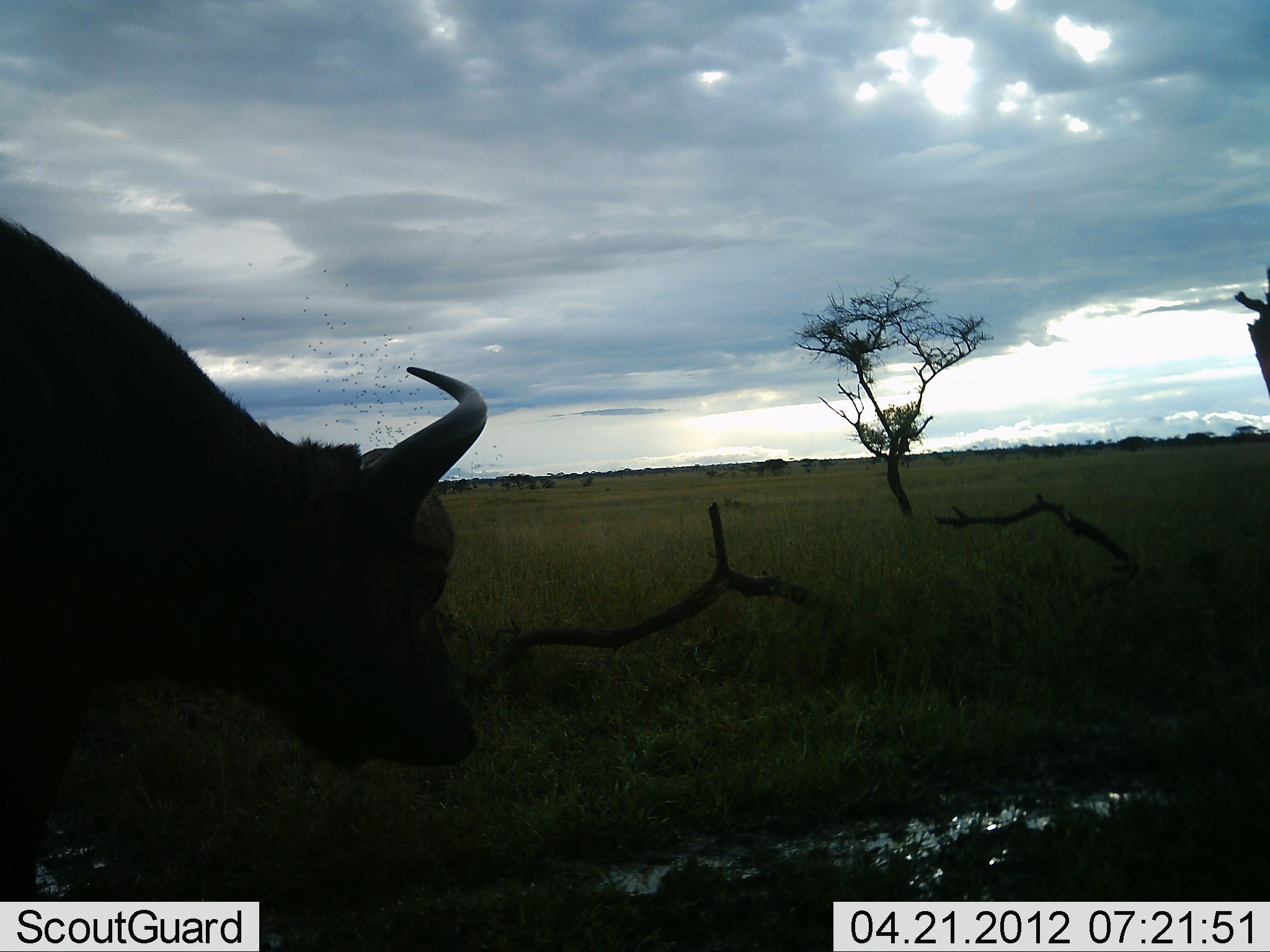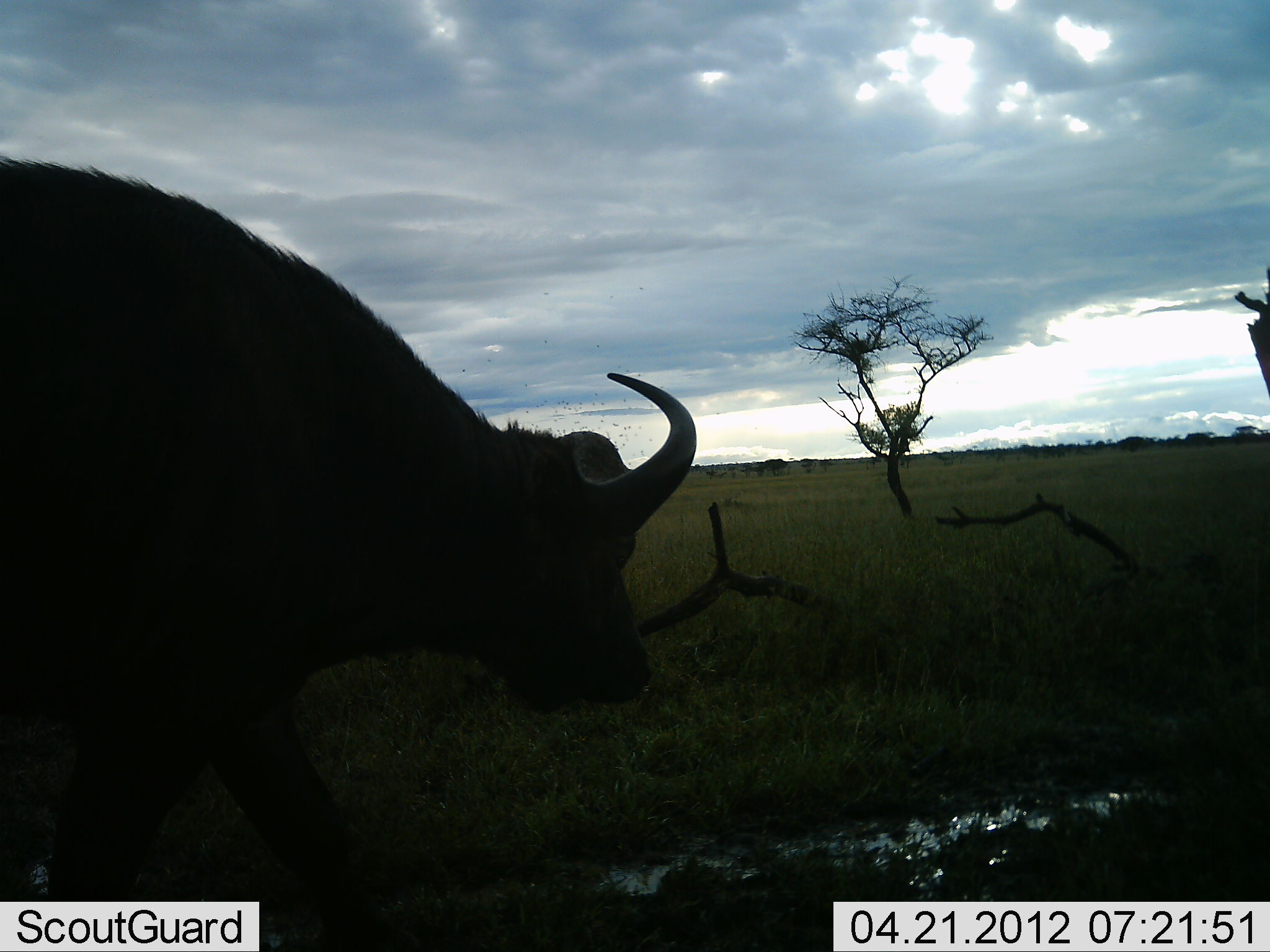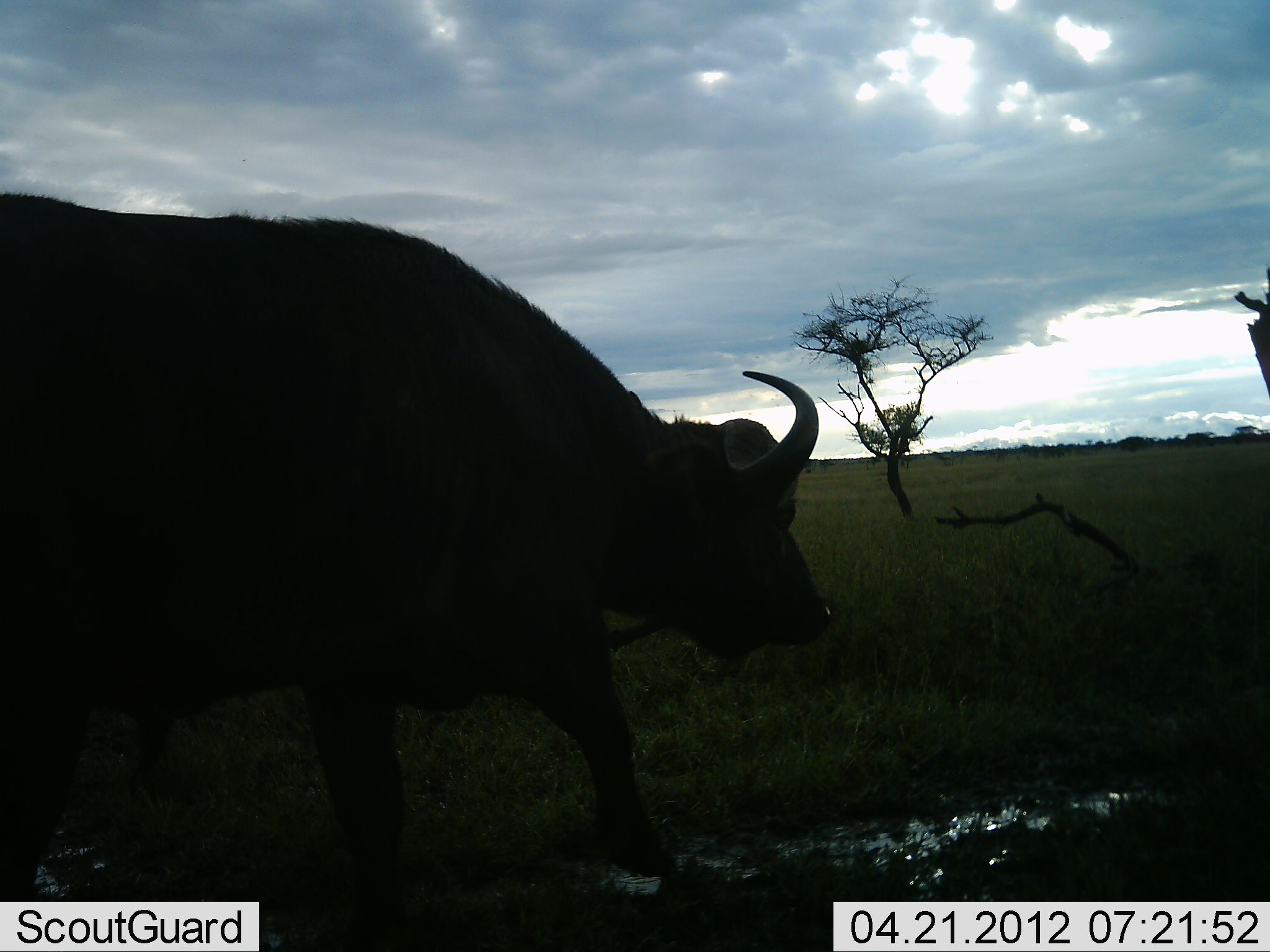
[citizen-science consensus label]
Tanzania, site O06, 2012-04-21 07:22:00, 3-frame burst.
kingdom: Animalia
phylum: Chordata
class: Mammalia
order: Artiodactyla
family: Bovidae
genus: Syncerus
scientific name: Syncerus caffer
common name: cape buffalo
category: buffalo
Buffalo (cape buffalo) (Syncerus caffer), count 1. Behavior (volunteer vote fractions): standing 5%, resting 0%, moving 95%, interacting 0%. Young present (vote fraction): 0%. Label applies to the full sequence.